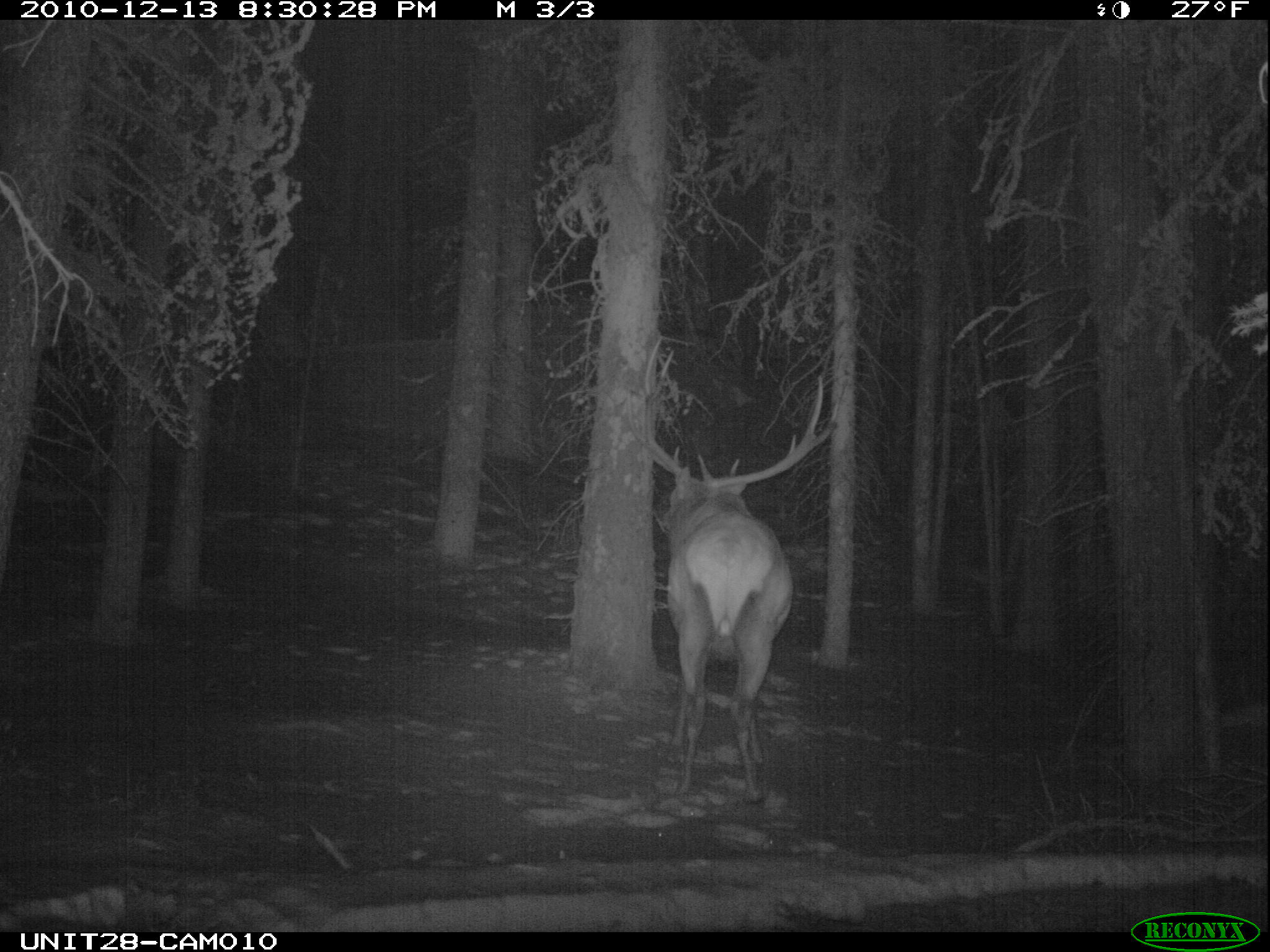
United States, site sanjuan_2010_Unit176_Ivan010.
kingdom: Animalia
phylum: Chordata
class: Mammalia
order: Artiodactyla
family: Cervidae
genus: Cervus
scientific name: Cervus elaphus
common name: red deer